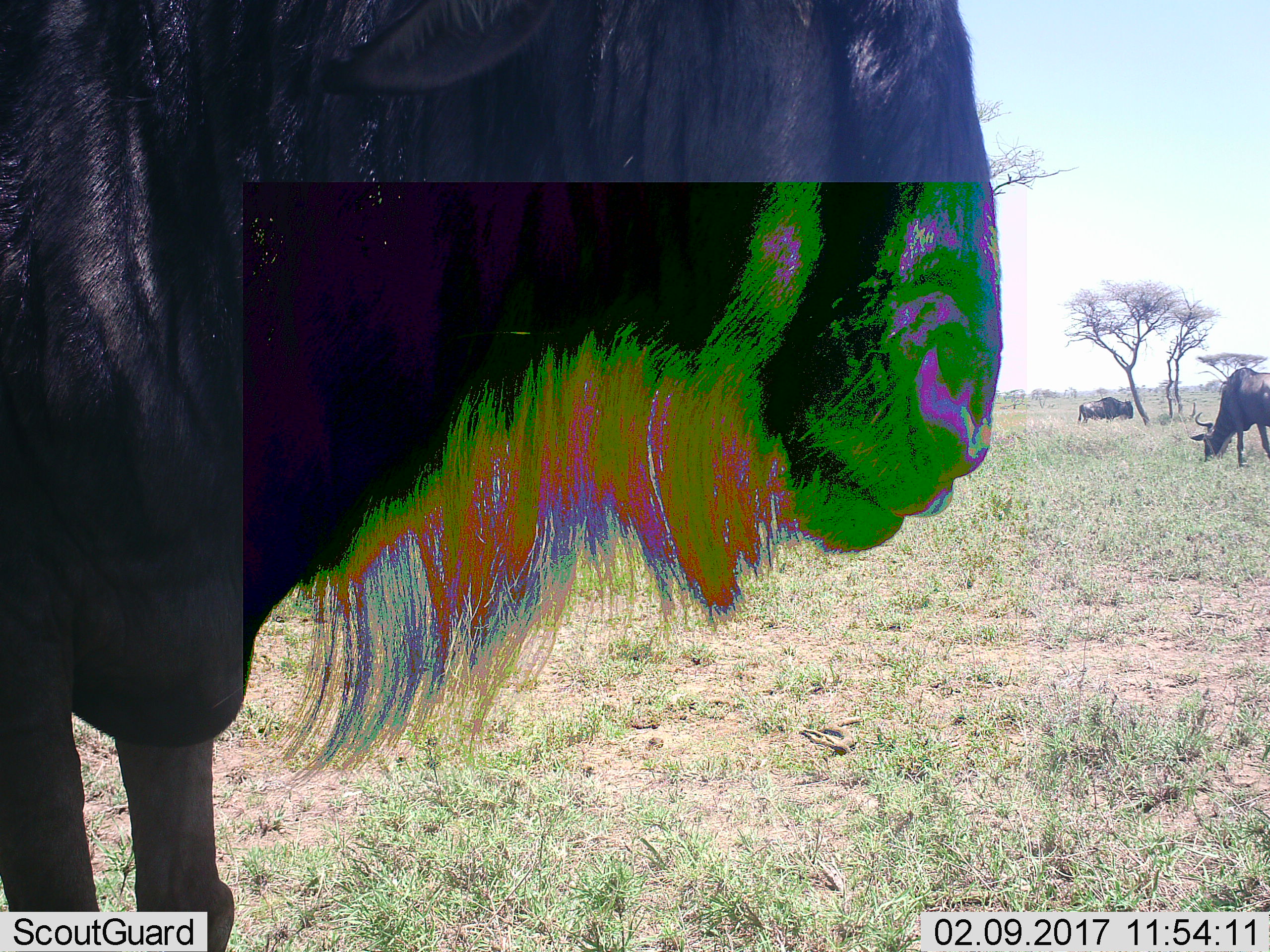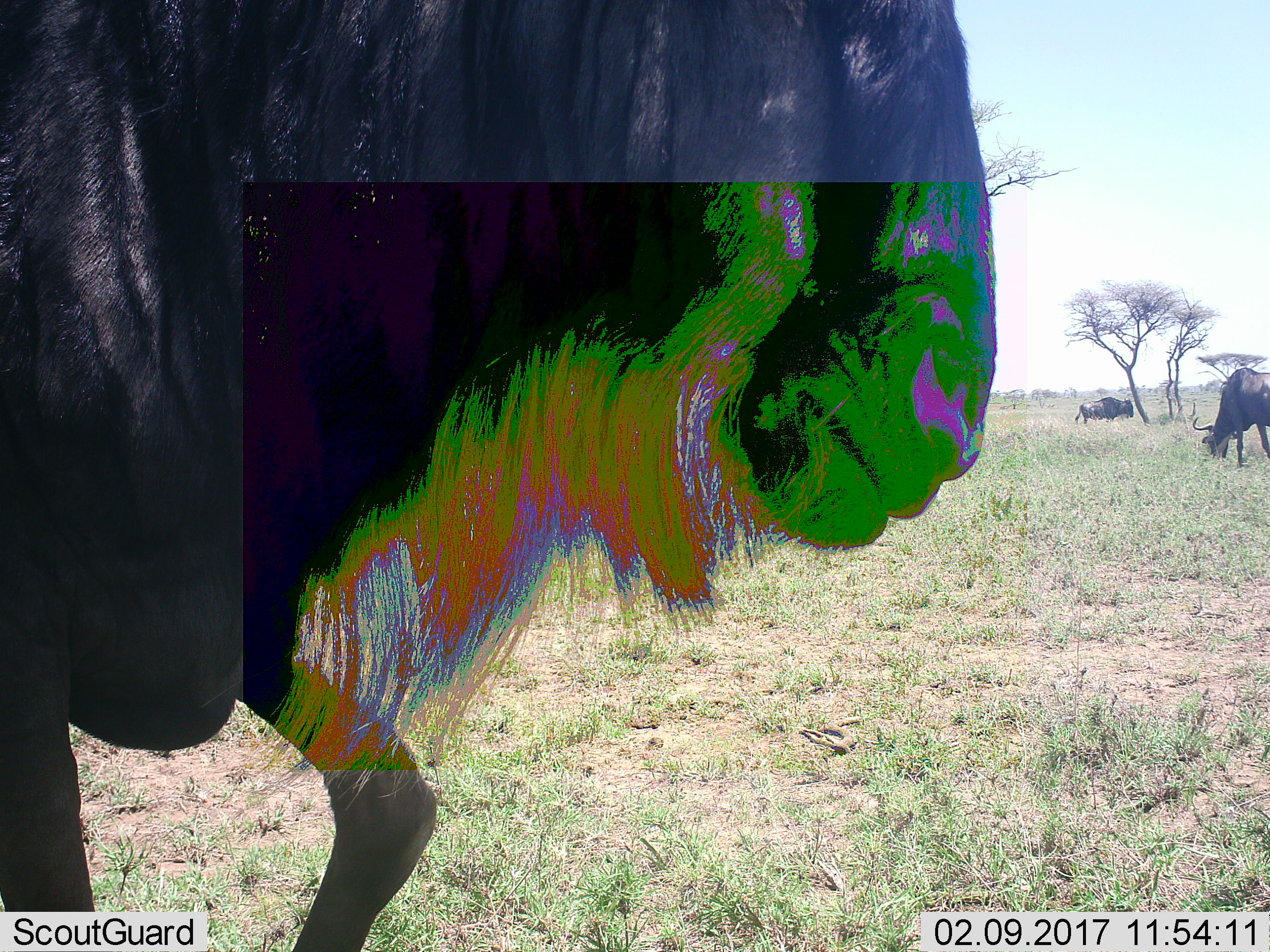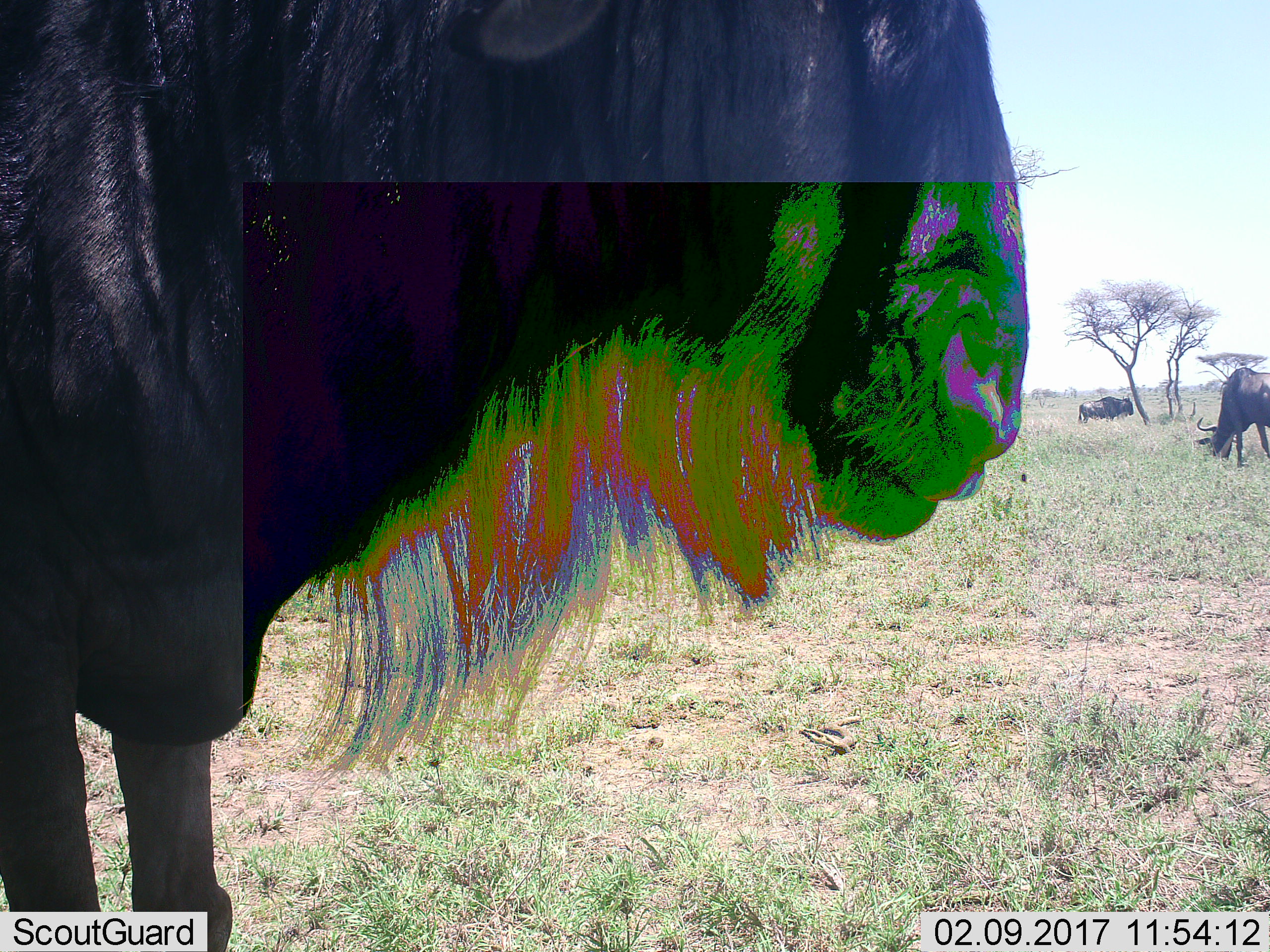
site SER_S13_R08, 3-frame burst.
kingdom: Animalia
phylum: Chordata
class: Mammalia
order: Artiodactyla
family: Bovidae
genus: Connochaetes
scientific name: Connochaetes taurinus taurinus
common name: blue wildebeest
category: wildebeestblue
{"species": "wildebeestblue (blue wildebeest) (Connochaetes taurinus taurinus)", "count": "3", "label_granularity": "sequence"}